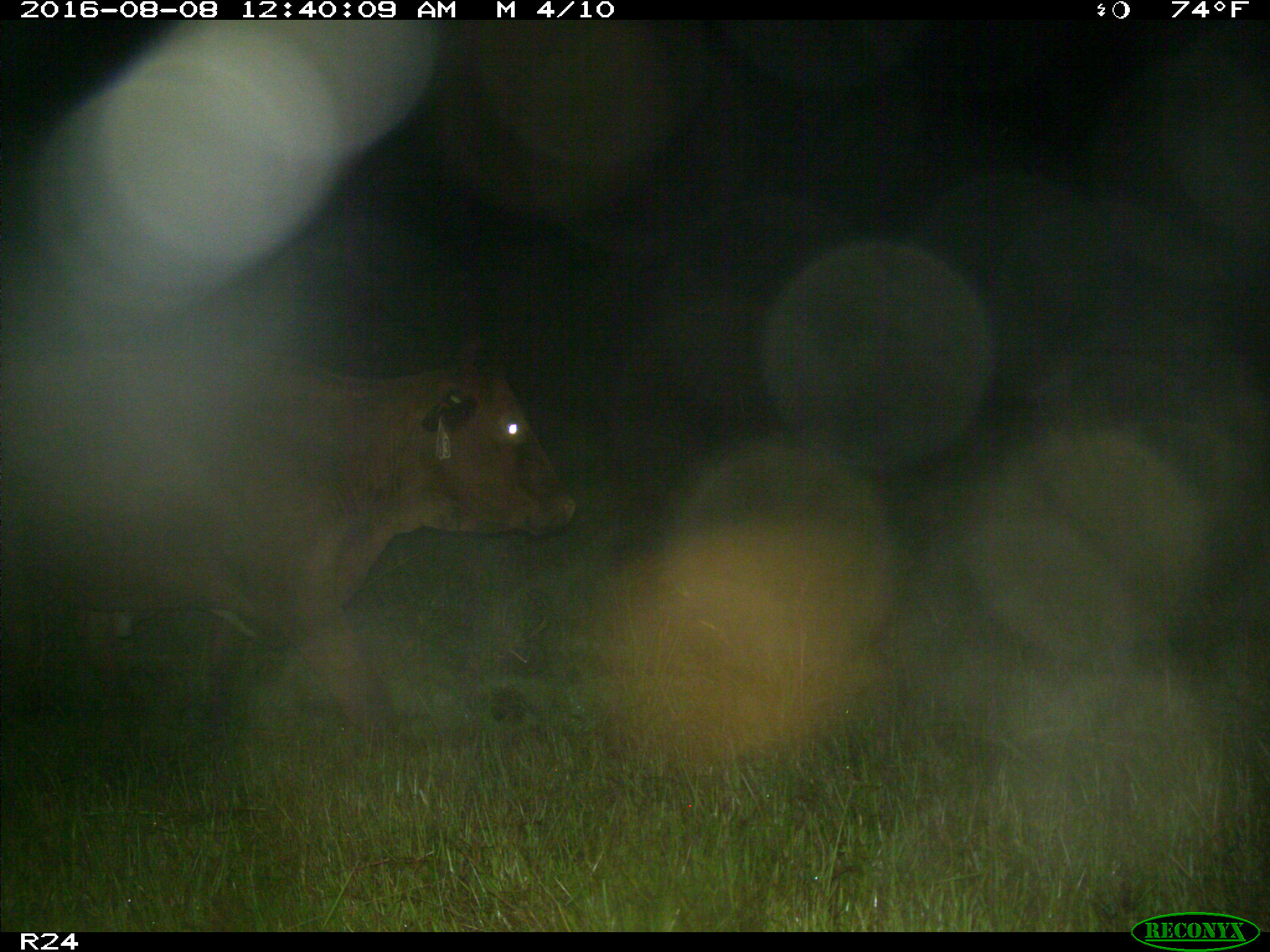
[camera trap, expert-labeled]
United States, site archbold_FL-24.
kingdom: Animalia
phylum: Chordata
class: Mammalia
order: Artiodactyla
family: Bovidae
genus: Bos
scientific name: Bos taurus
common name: domestic cow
Bos taurus (domestic cow).